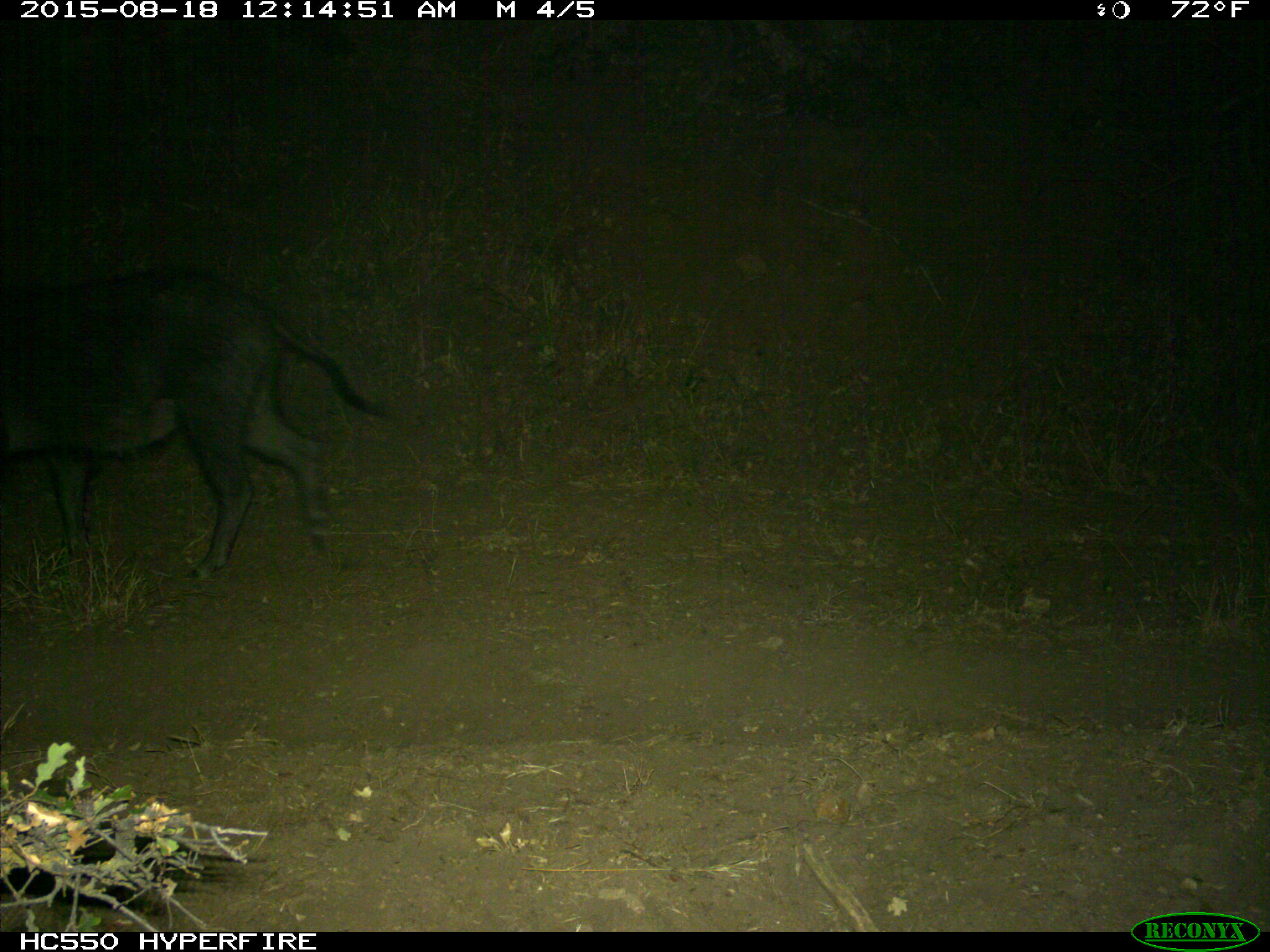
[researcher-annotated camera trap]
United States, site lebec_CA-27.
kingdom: Animalia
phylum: Chordata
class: Mammalia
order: Artiodactyla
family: Suidae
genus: Sus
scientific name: Sus scrofa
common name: wild boar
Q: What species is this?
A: Sus scrofa (wild boar).